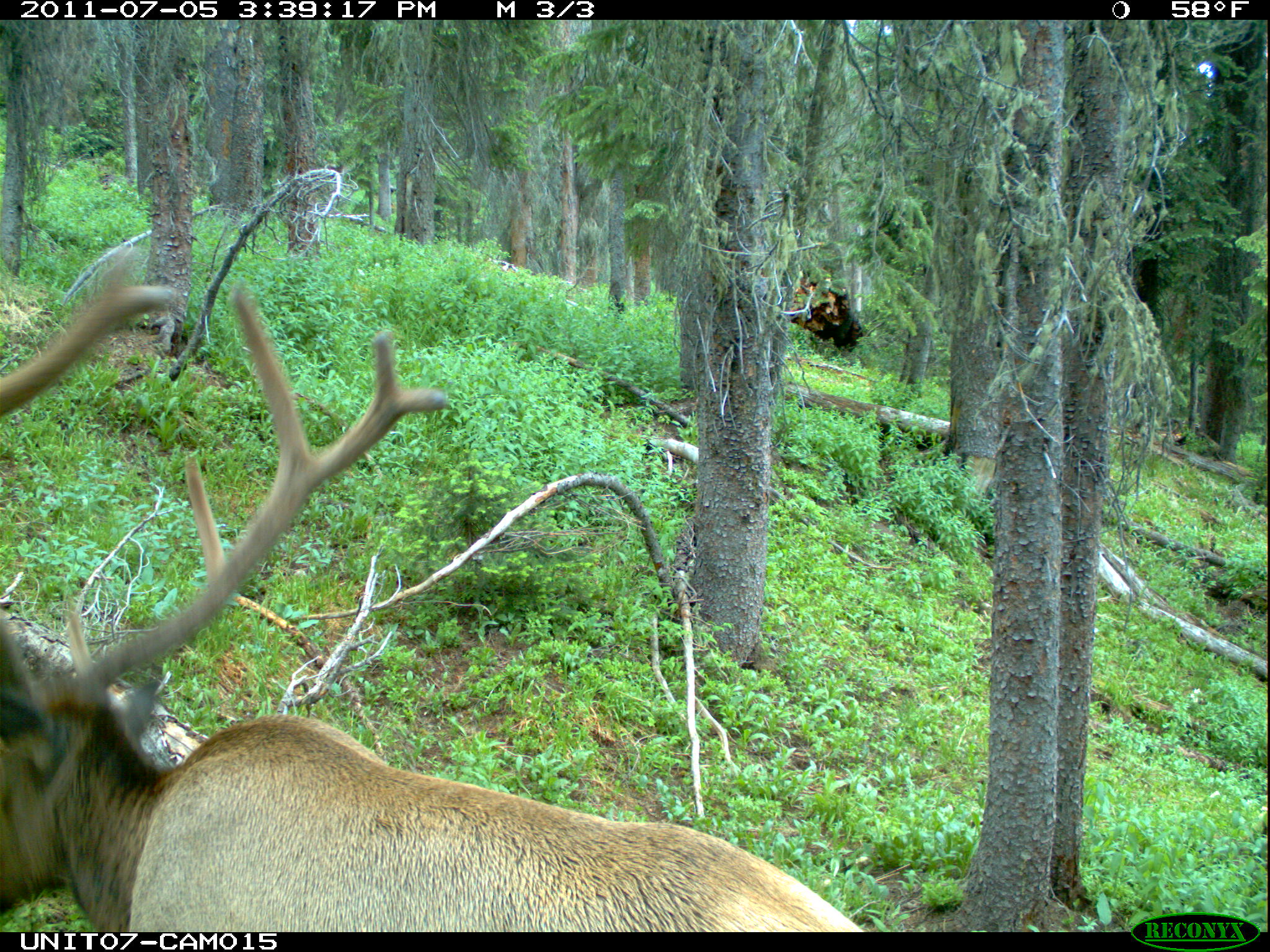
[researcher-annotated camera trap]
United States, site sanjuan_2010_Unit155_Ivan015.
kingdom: Animalia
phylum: Chordata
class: Mammalia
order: Artiodactyla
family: Cervidae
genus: Cervus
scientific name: Cervus elaphus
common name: red deer